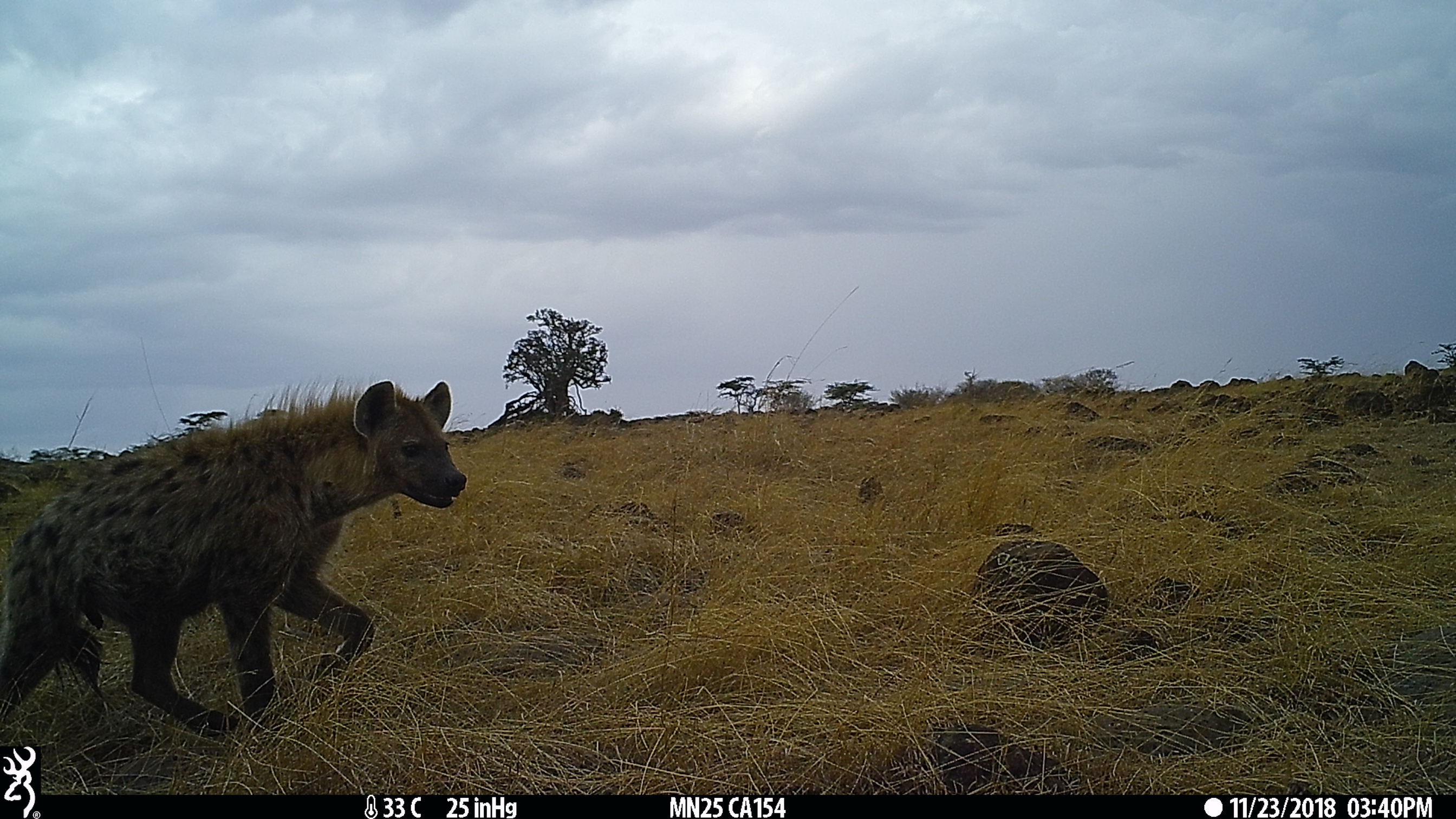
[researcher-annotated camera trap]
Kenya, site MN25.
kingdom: Animalia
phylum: Chordata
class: Mammalia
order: Carnivora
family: Hyaenidae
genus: Crocuta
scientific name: Crocuta crocuta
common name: spotted hyena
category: hyena spotted